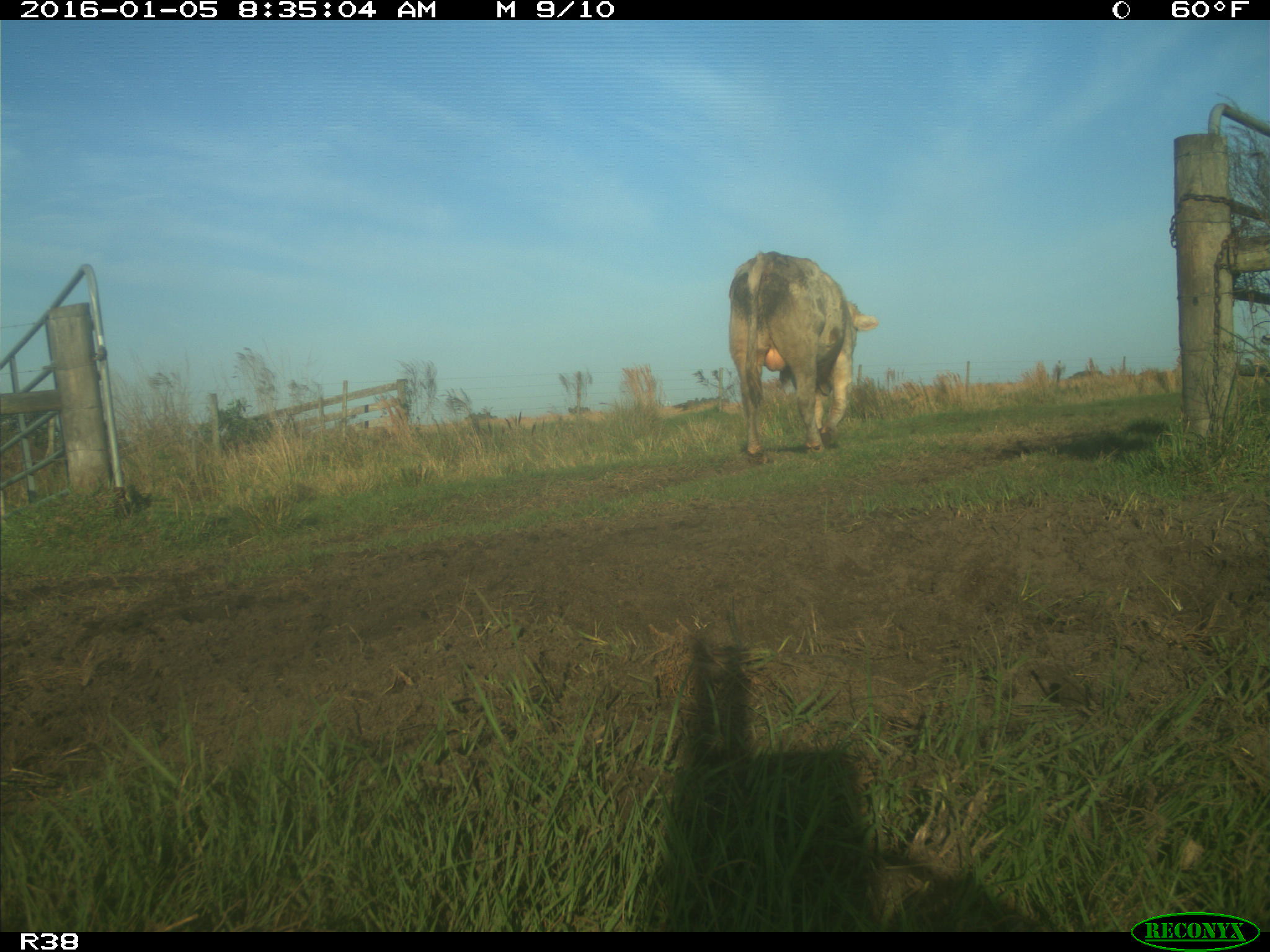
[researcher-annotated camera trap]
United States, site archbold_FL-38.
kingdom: Animalia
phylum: Chordata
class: Mammalia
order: Artiodactyla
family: Bovidae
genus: Bos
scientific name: Bos taurus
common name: domestic cow